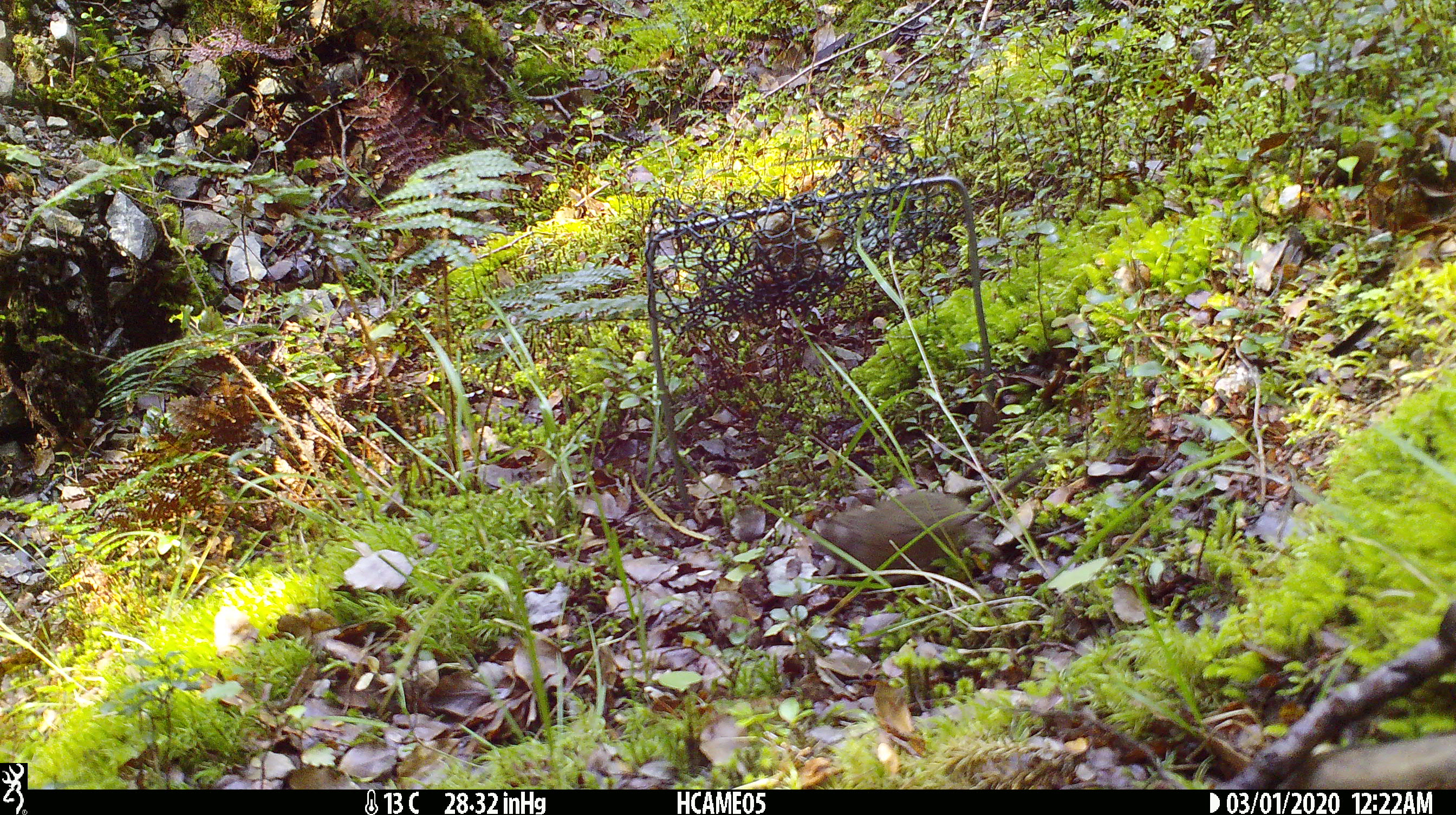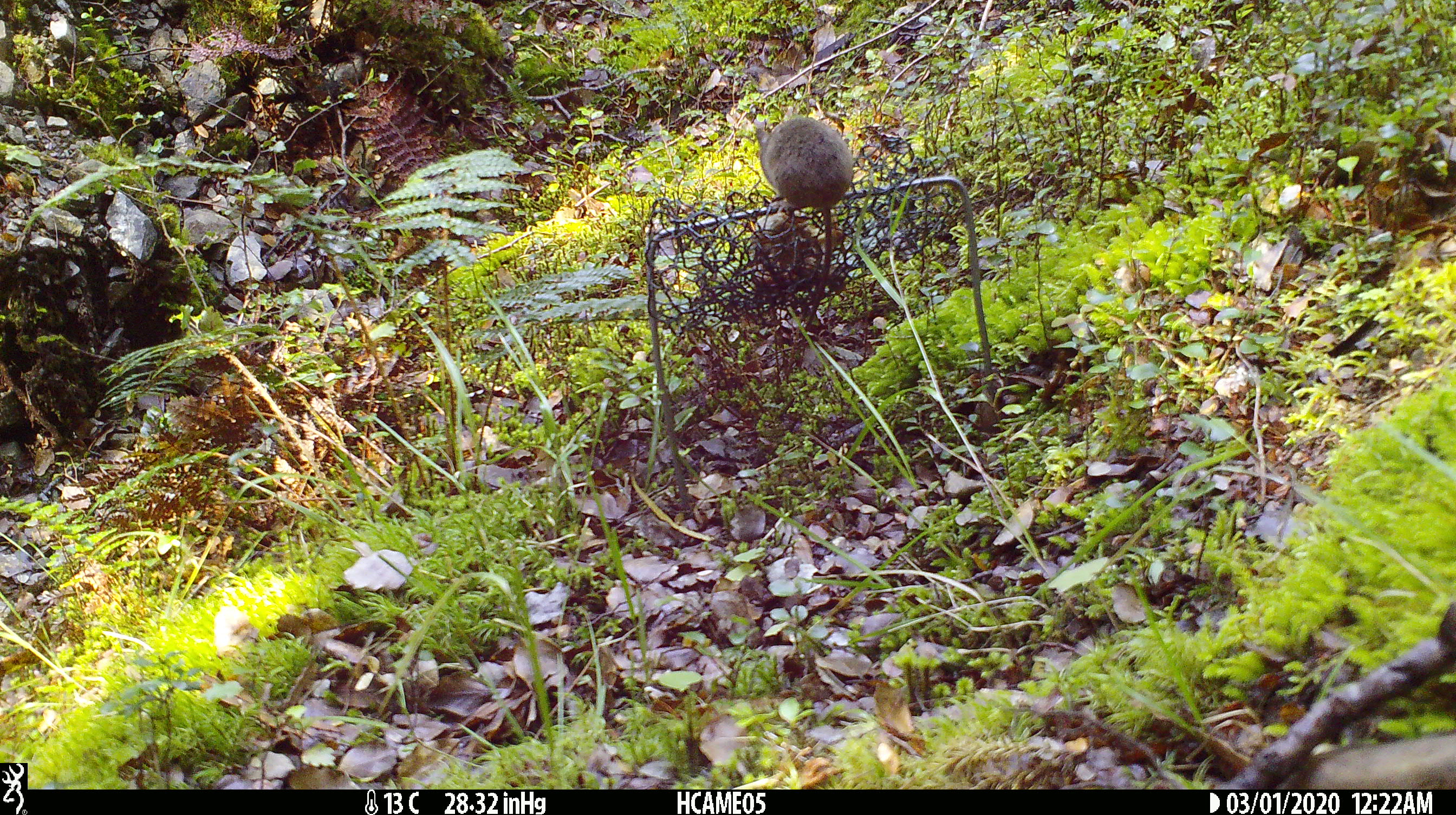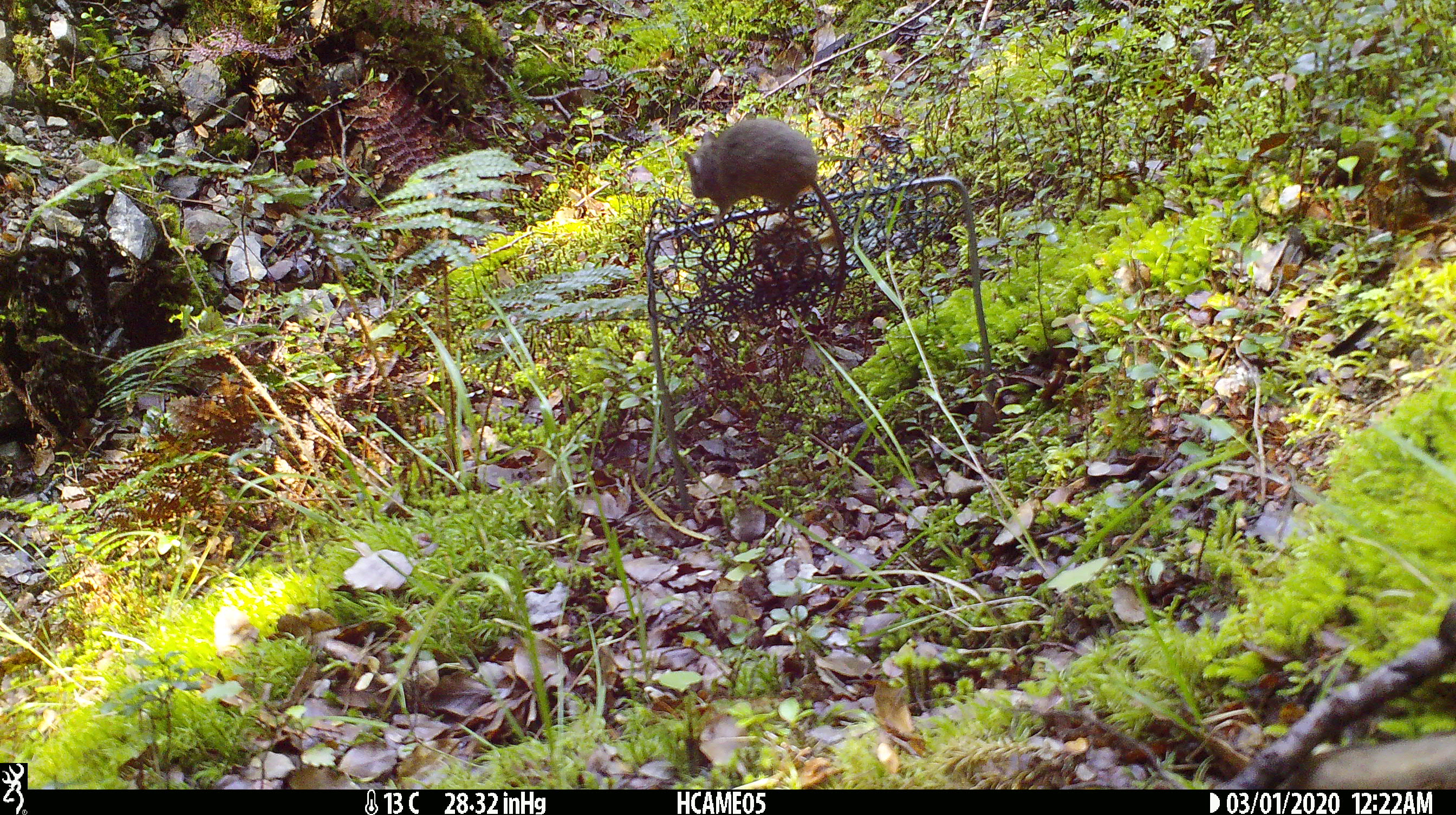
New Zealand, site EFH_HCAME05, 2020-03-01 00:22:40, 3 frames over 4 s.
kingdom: Animalia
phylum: Chordata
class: Mammalia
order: Rodentia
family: Muridae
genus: Mus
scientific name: Mus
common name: mouse